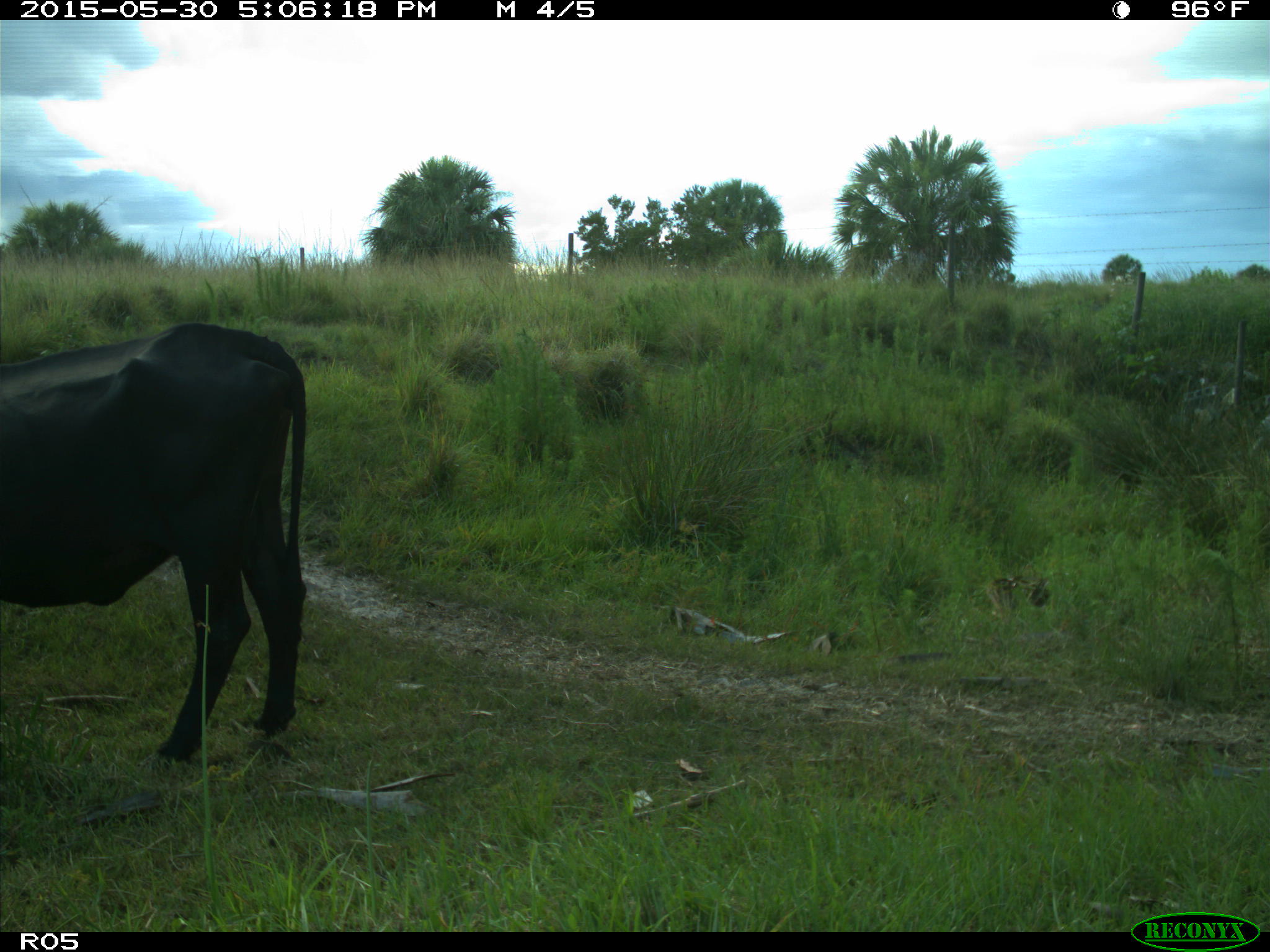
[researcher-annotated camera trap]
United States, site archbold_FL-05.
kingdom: Animalia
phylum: Chordata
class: Mammalia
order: Artiodactyla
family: Bovidae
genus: Bos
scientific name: Bos taurus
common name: domestic cow